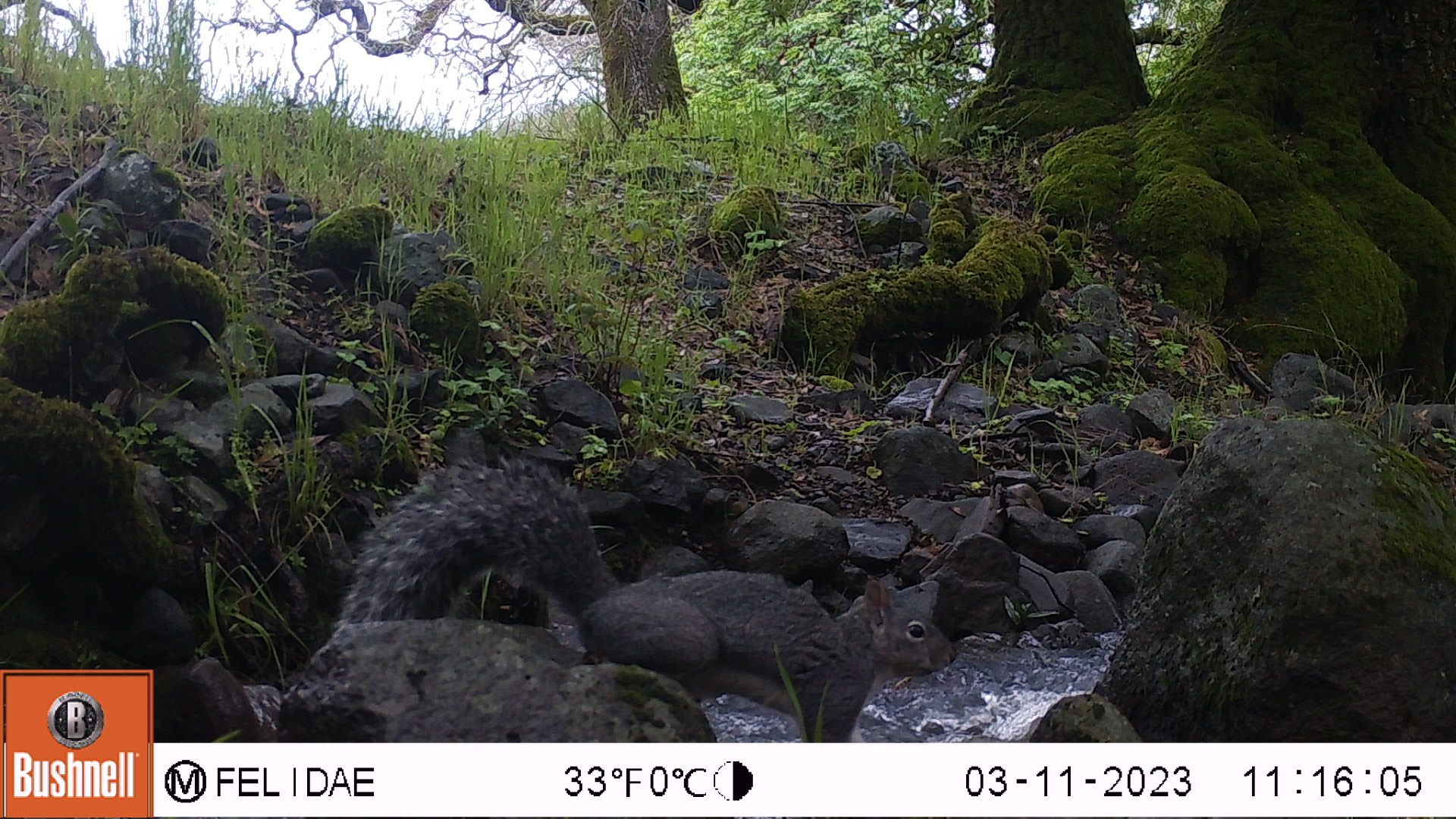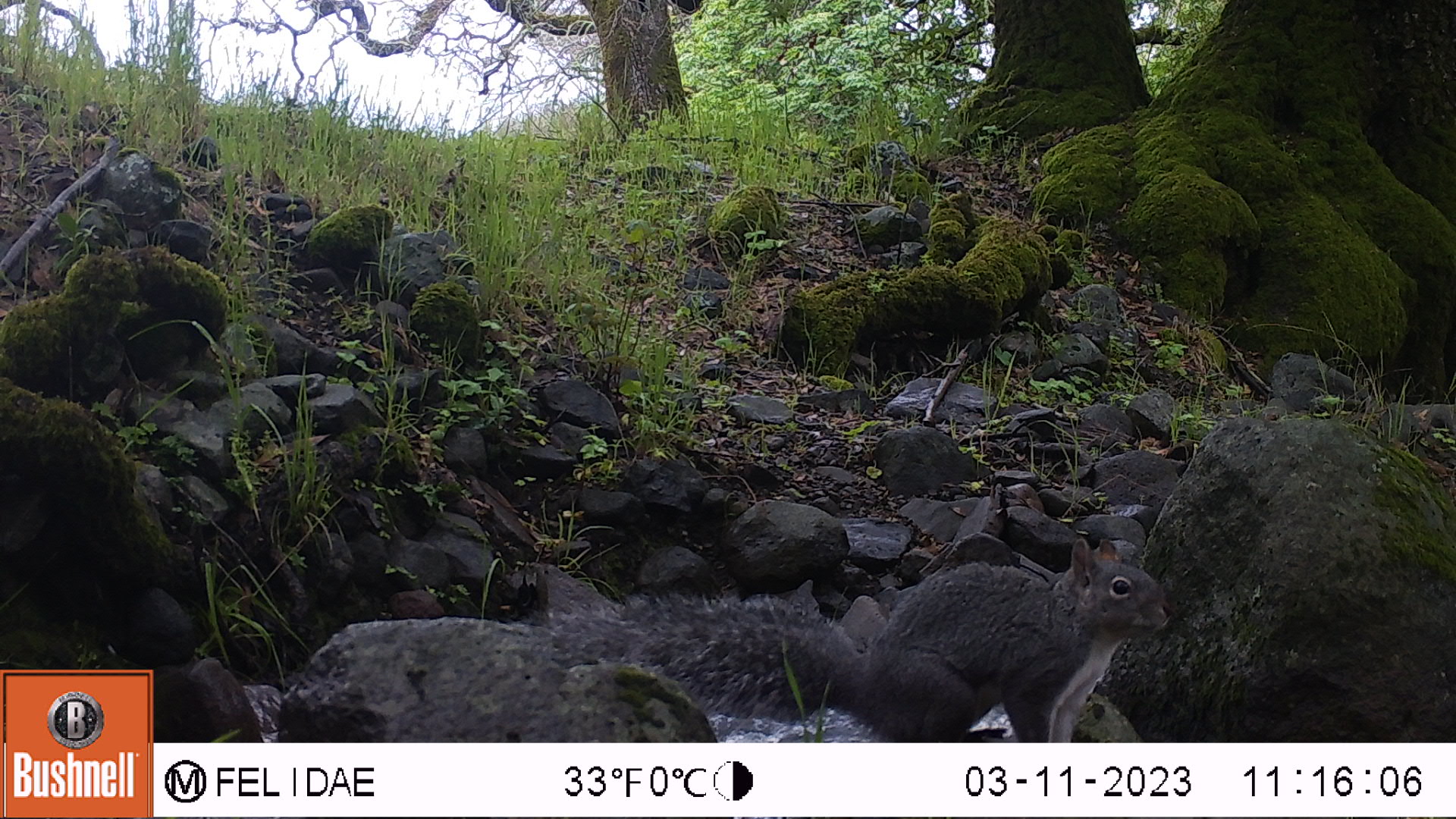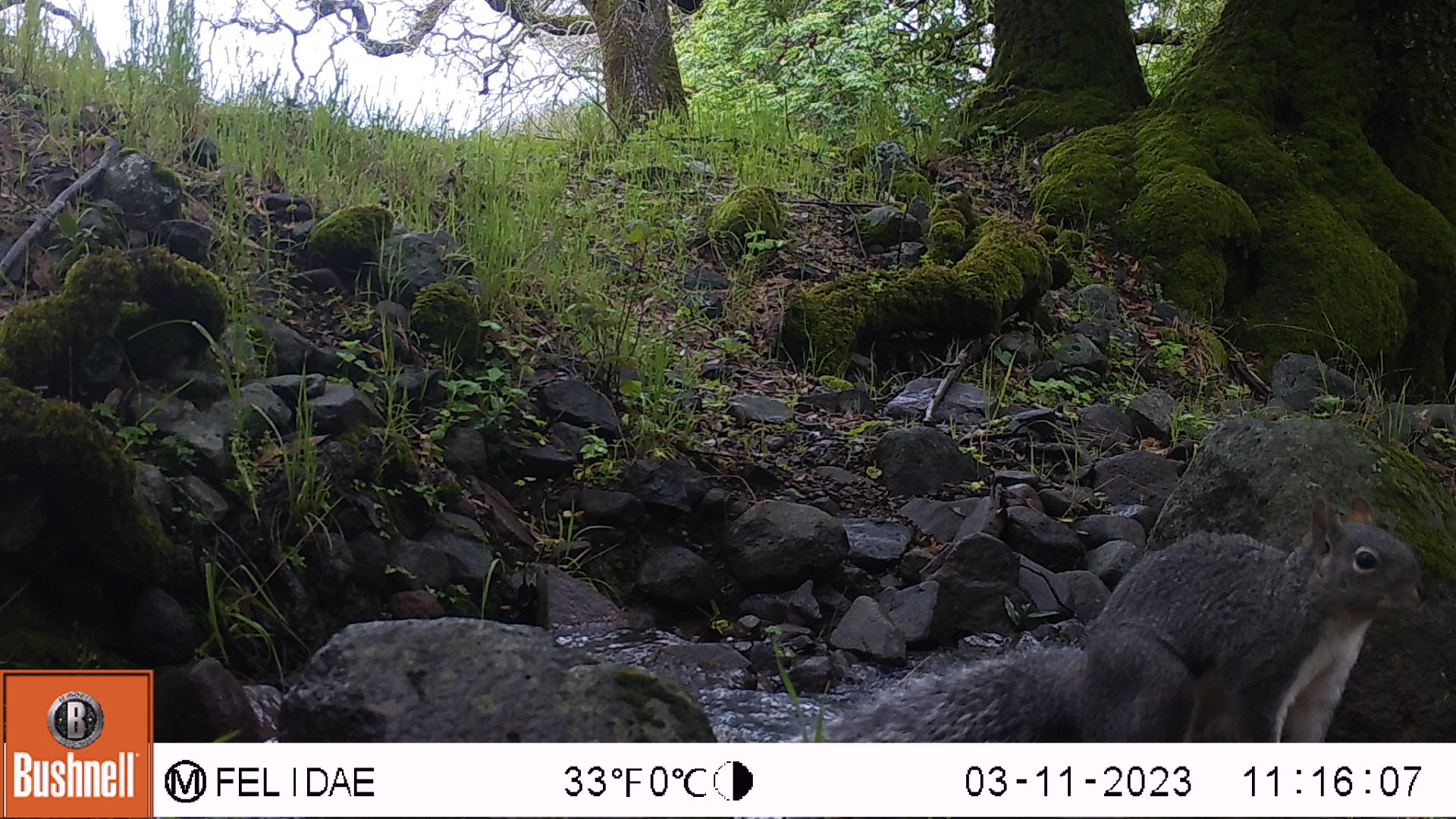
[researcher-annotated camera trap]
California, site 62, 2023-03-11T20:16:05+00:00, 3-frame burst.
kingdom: Animalia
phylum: Chordata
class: Mammalia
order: Rodentia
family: Sciuridae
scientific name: Sciuridae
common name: squirrel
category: unknown squirrel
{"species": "unknown squirrel (squirrel) (Sciuridae)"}